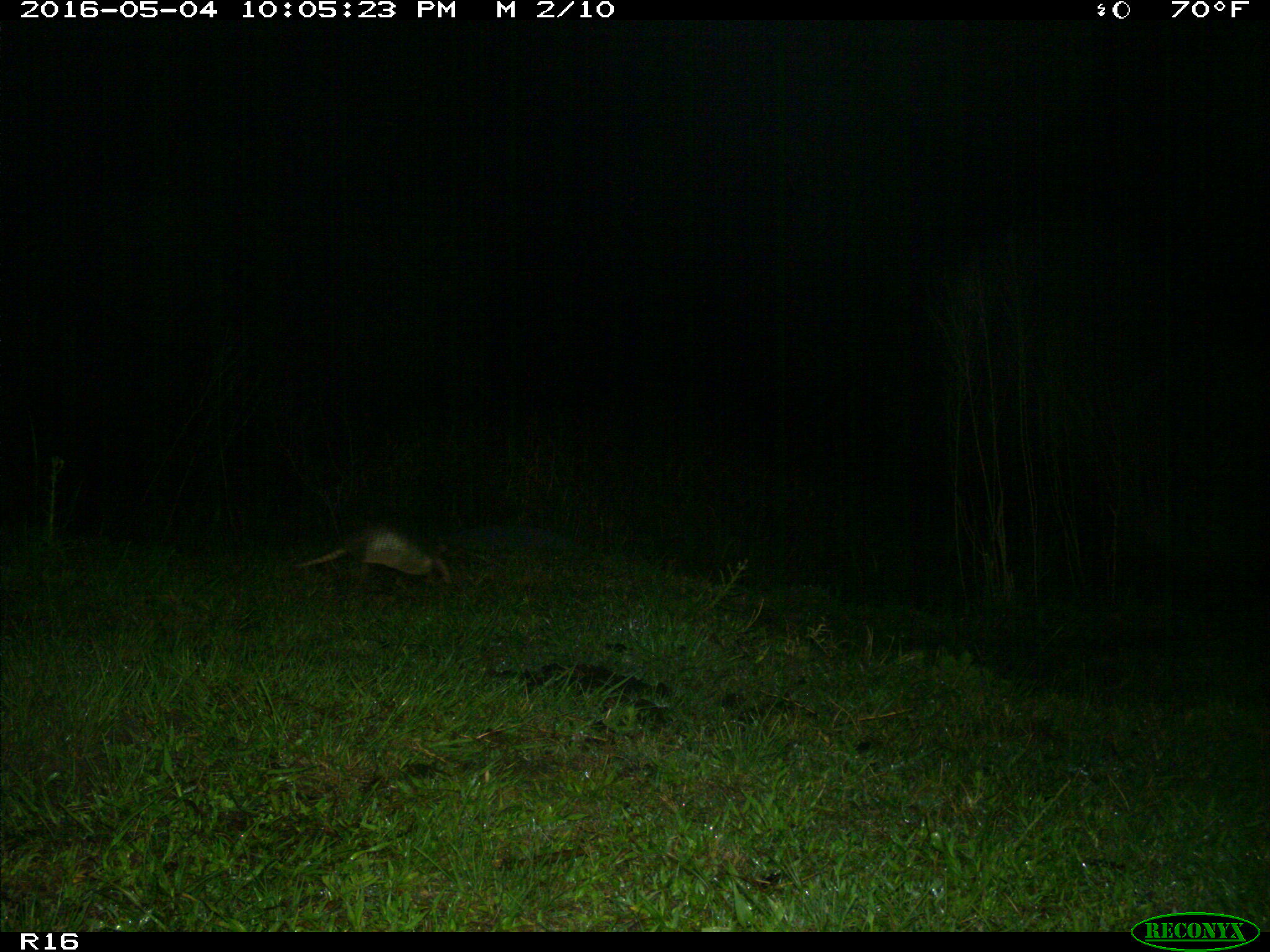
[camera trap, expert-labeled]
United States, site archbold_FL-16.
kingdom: Animalia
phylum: Chordata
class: Mammalia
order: Cingulata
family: Dasypodidae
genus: Dasypus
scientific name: Dasypus novemcinctus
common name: nine-banded armadillo